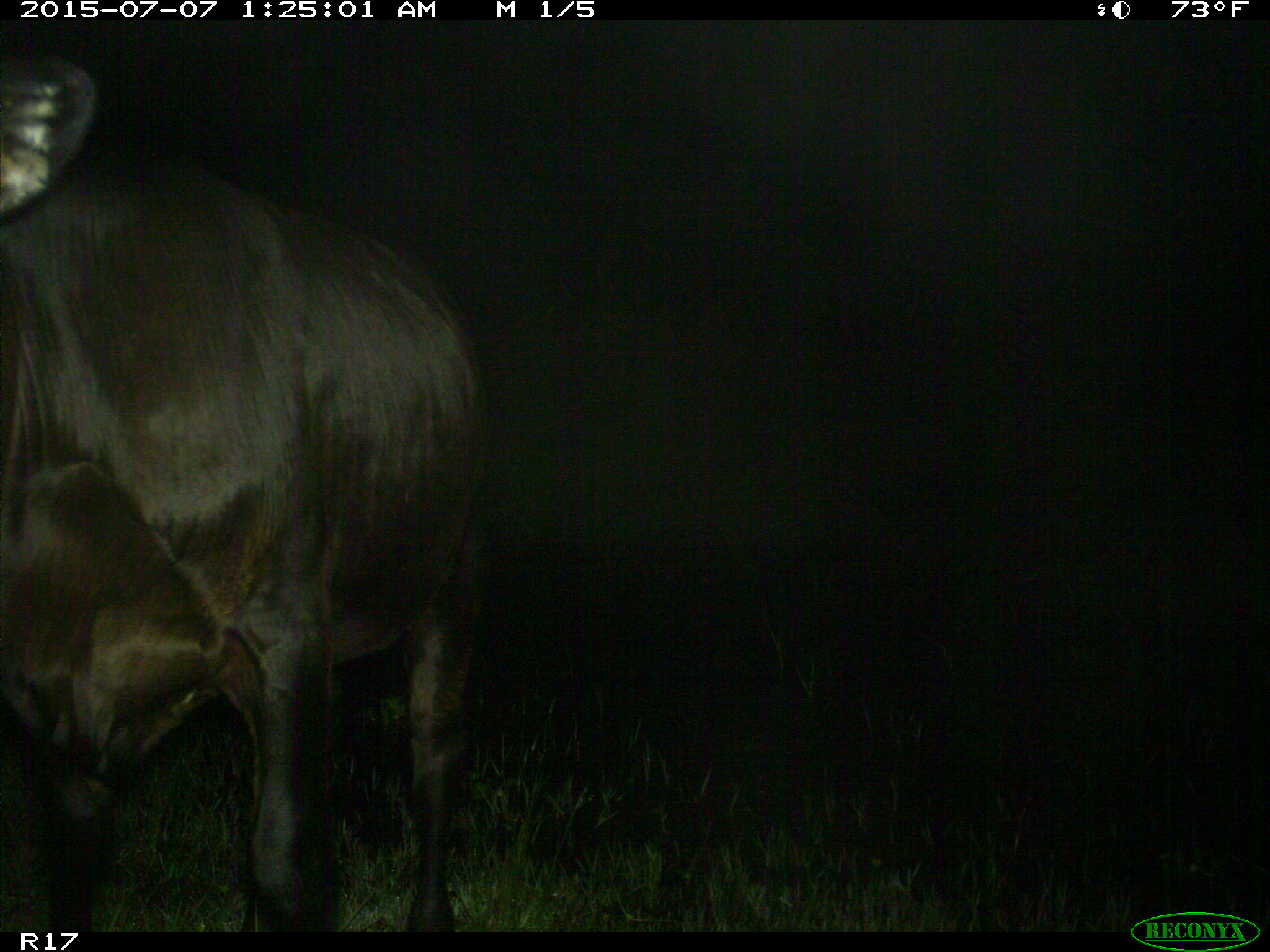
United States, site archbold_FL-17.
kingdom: Animalia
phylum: Chordata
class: Mammalia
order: Artiodactyla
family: Bovidae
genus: Bos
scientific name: Bos taurus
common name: domestic cow